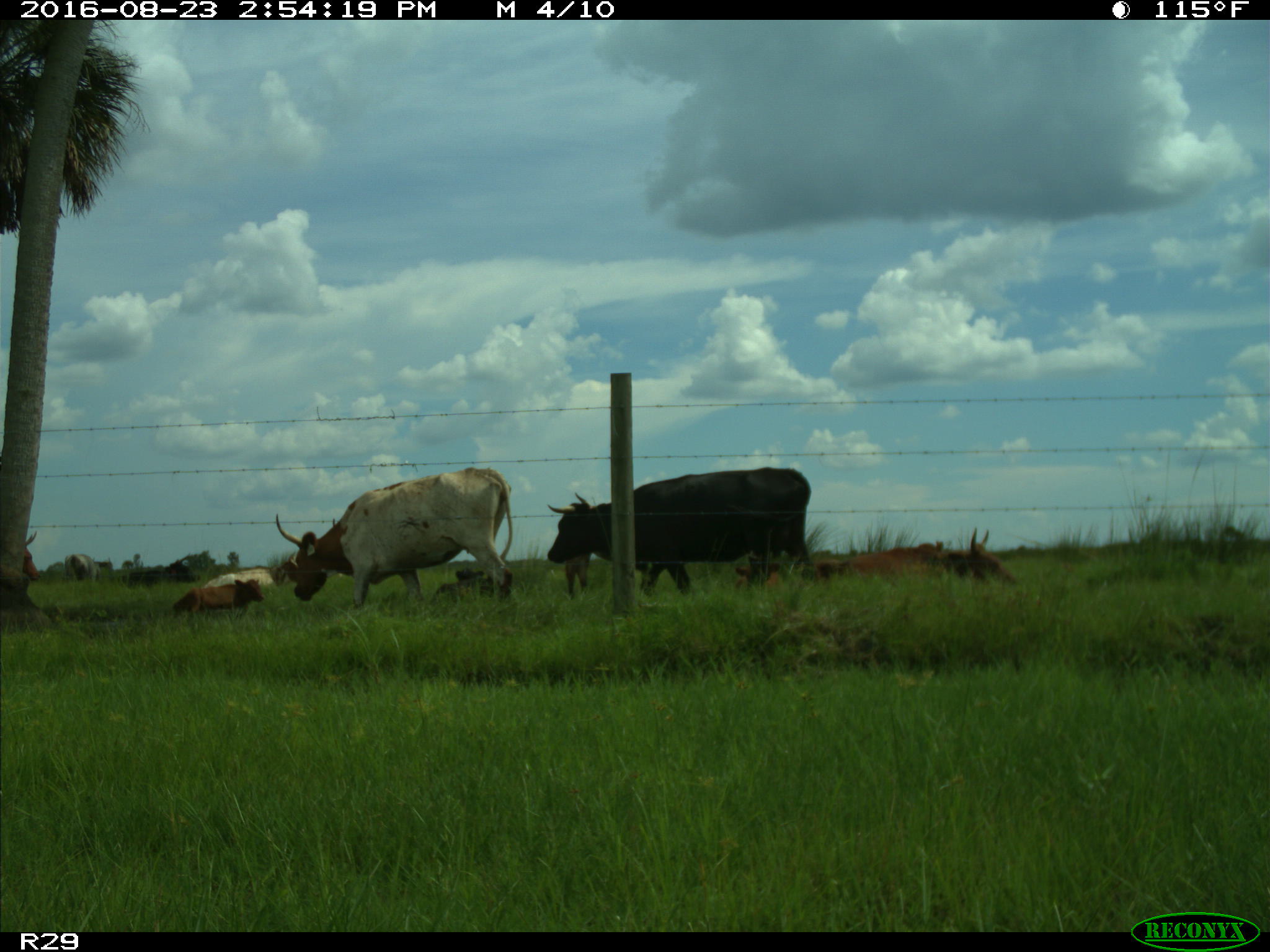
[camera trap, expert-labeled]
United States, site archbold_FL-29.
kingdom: Animalia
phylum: Chordata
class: Mammalia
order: Artiodactyla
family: Bovidae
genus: Bos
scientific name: Bos taurus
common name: domestic cow